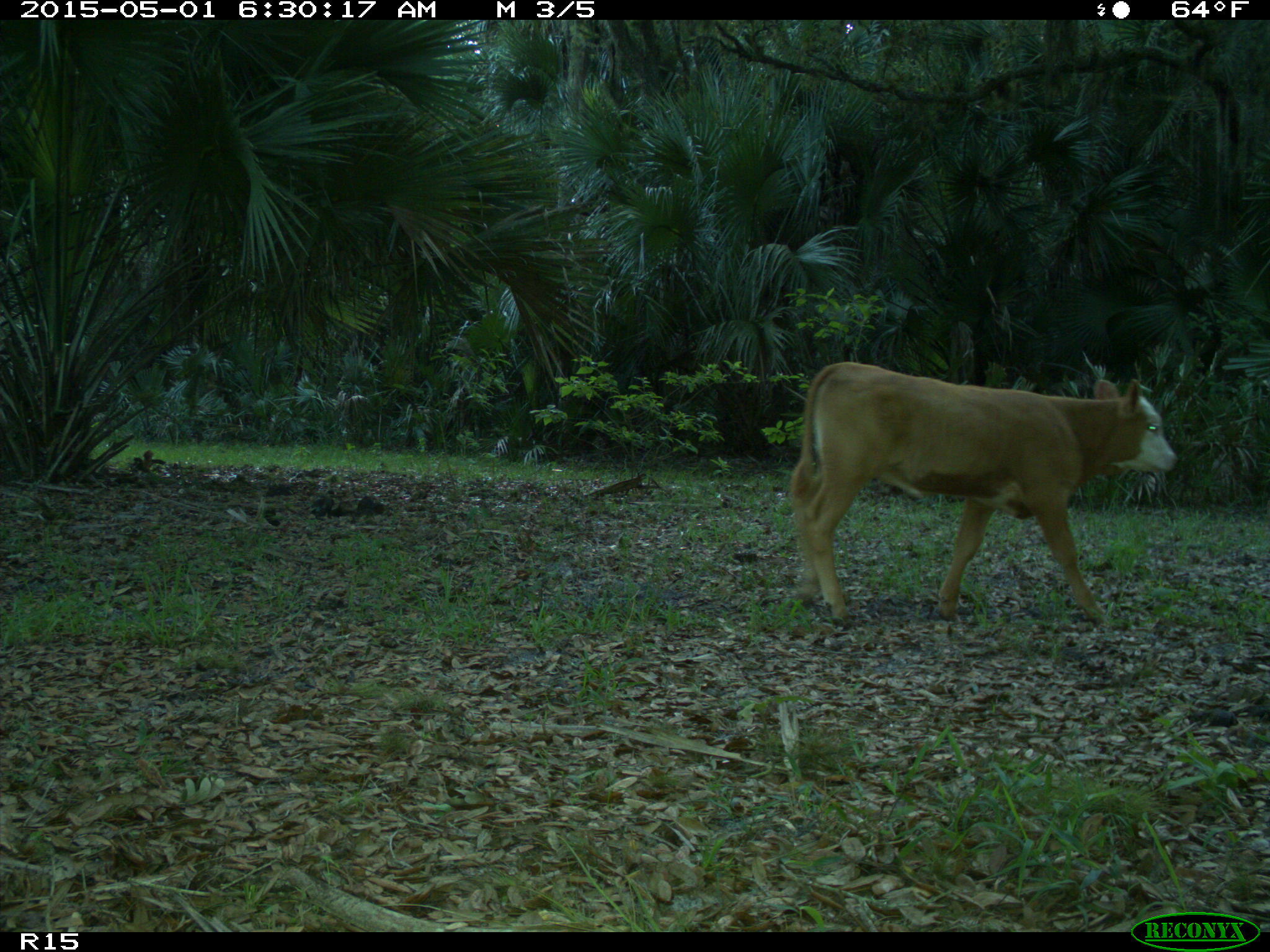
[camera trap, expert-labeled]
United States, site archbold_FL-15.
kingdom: Animalia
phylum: Chordata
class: Mammalia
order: Artiodactyla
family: Bovidae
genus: Bos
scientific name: Bos taurus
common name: domestic cow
Bos taurus (domestic cow).